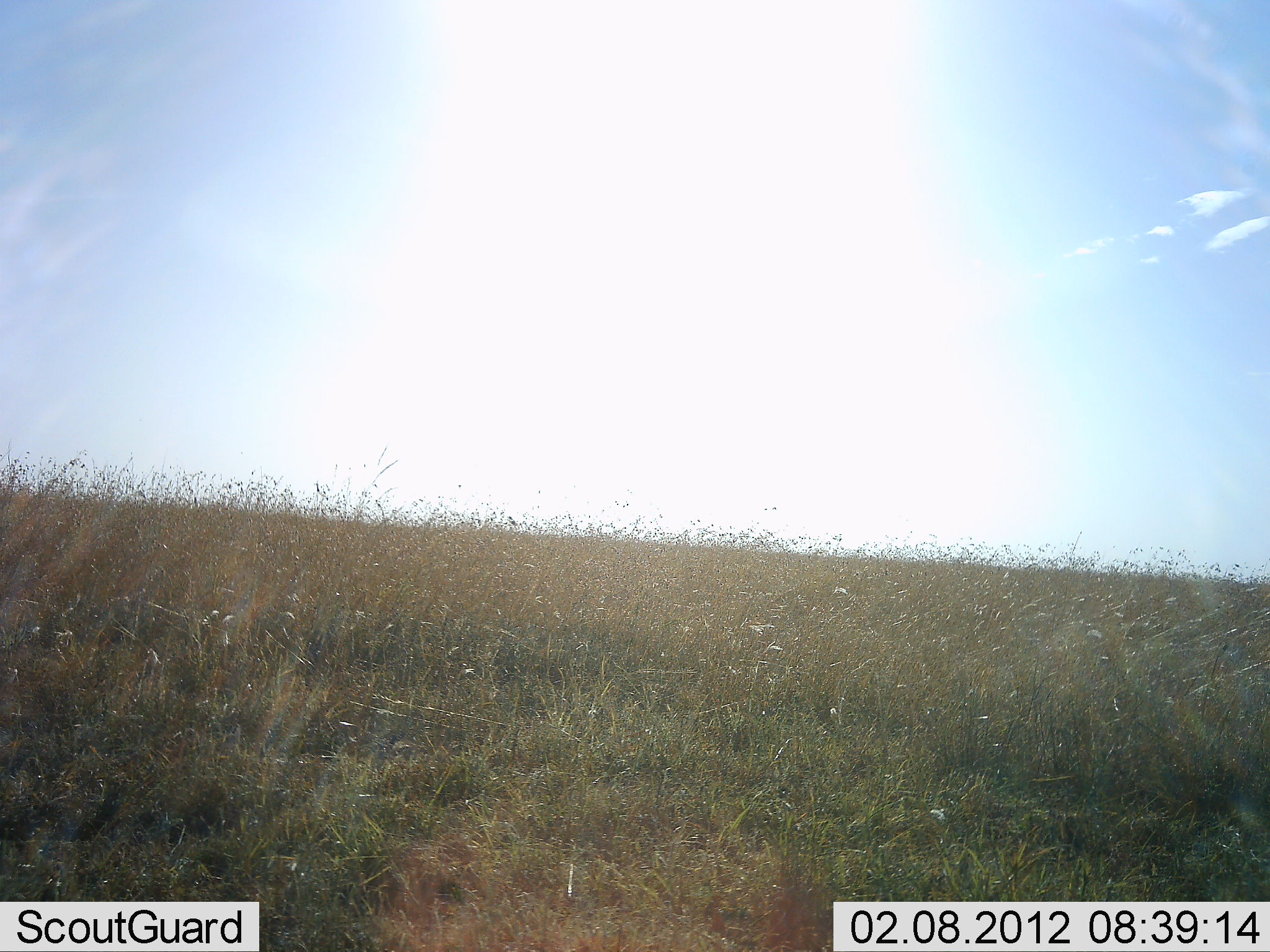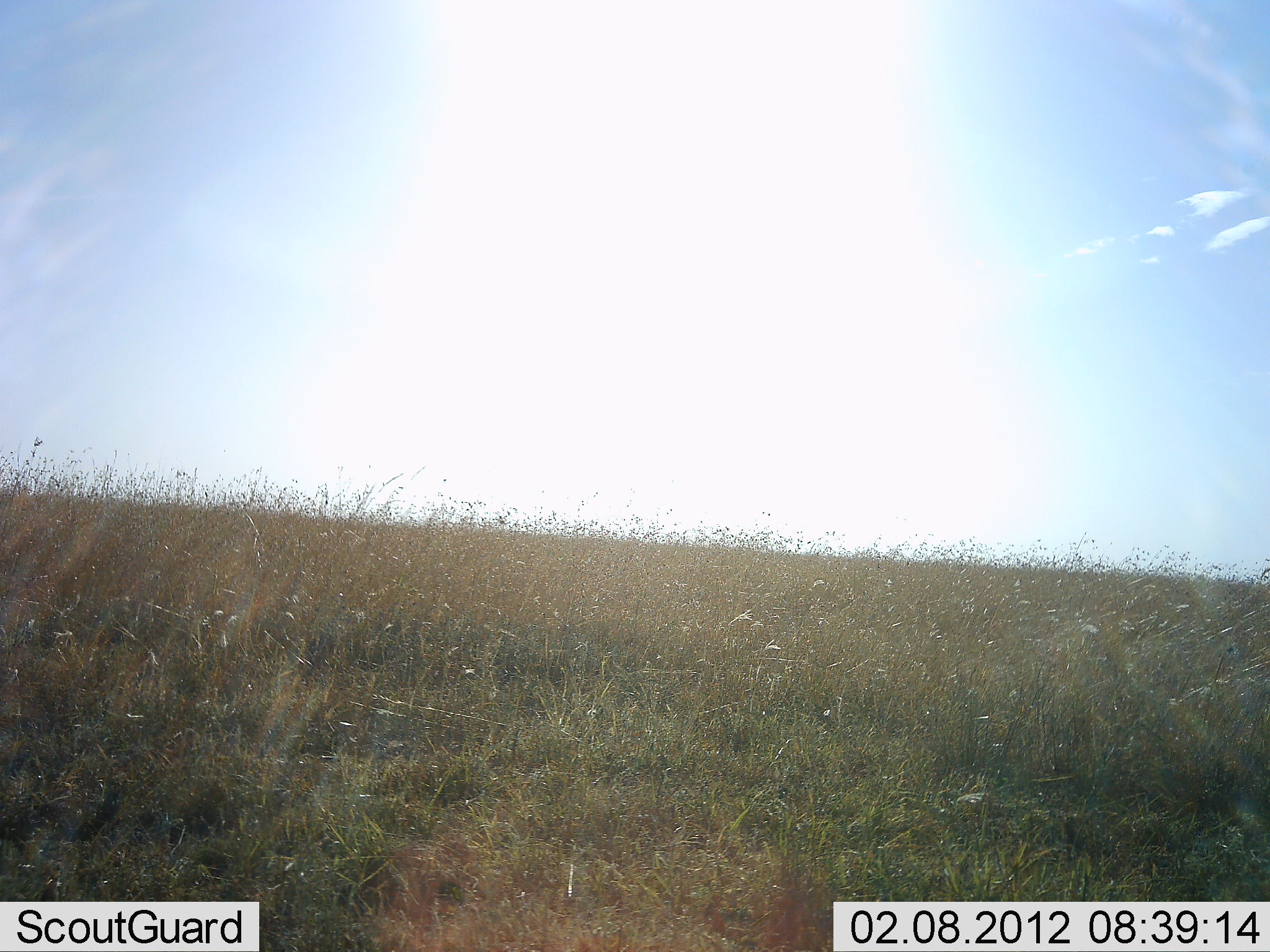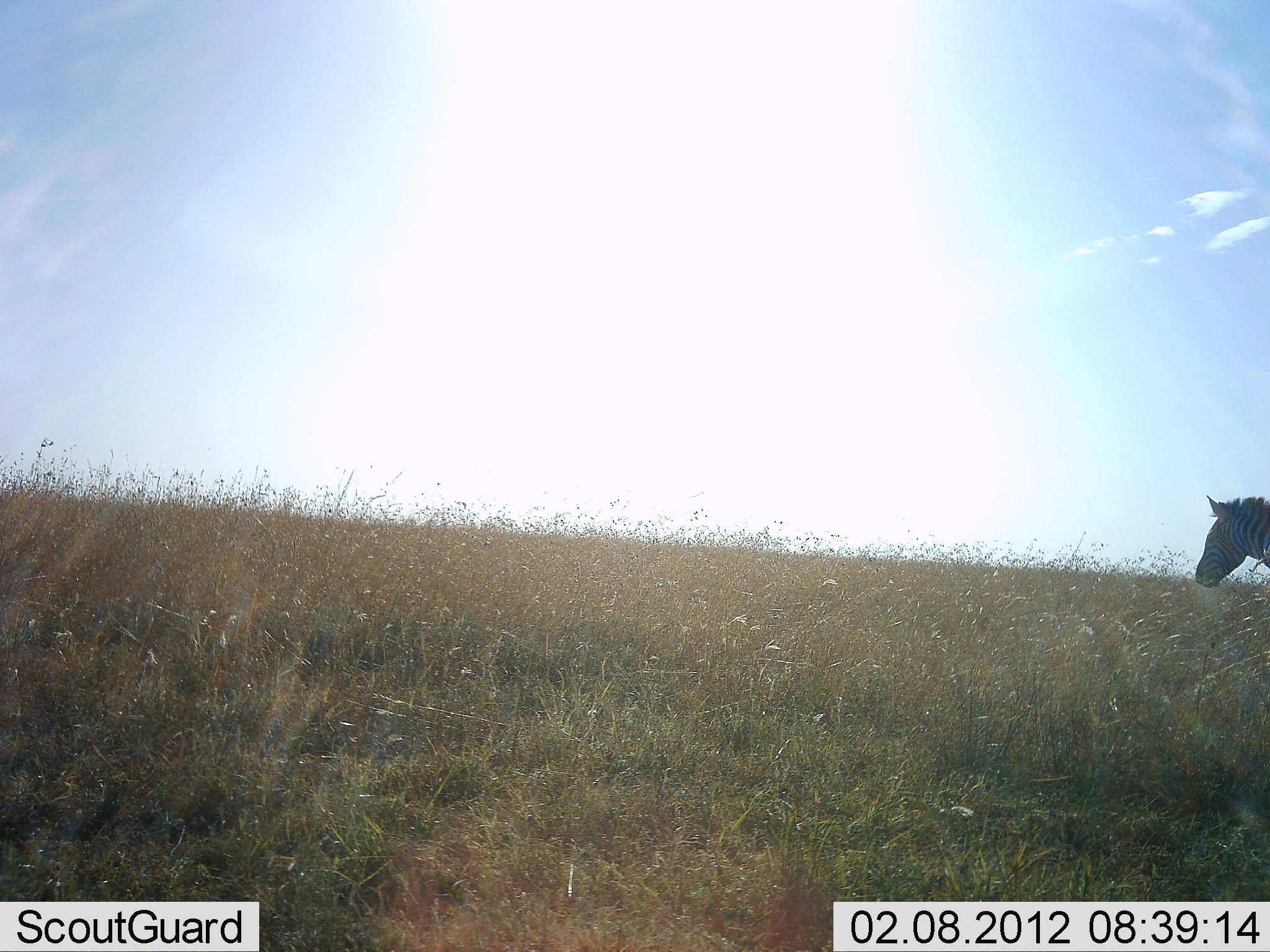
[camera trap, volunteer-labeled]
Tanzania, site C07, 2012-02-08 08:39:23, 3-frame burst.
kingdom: Animalia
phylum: Chordata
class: Mammalia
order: Perissodactyla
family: Equidae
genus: Equus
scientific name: Equus quagga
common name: plains zebra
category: zebra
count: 1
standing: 12%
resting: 0%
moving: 88%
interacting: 0%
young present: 0%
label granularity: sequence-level